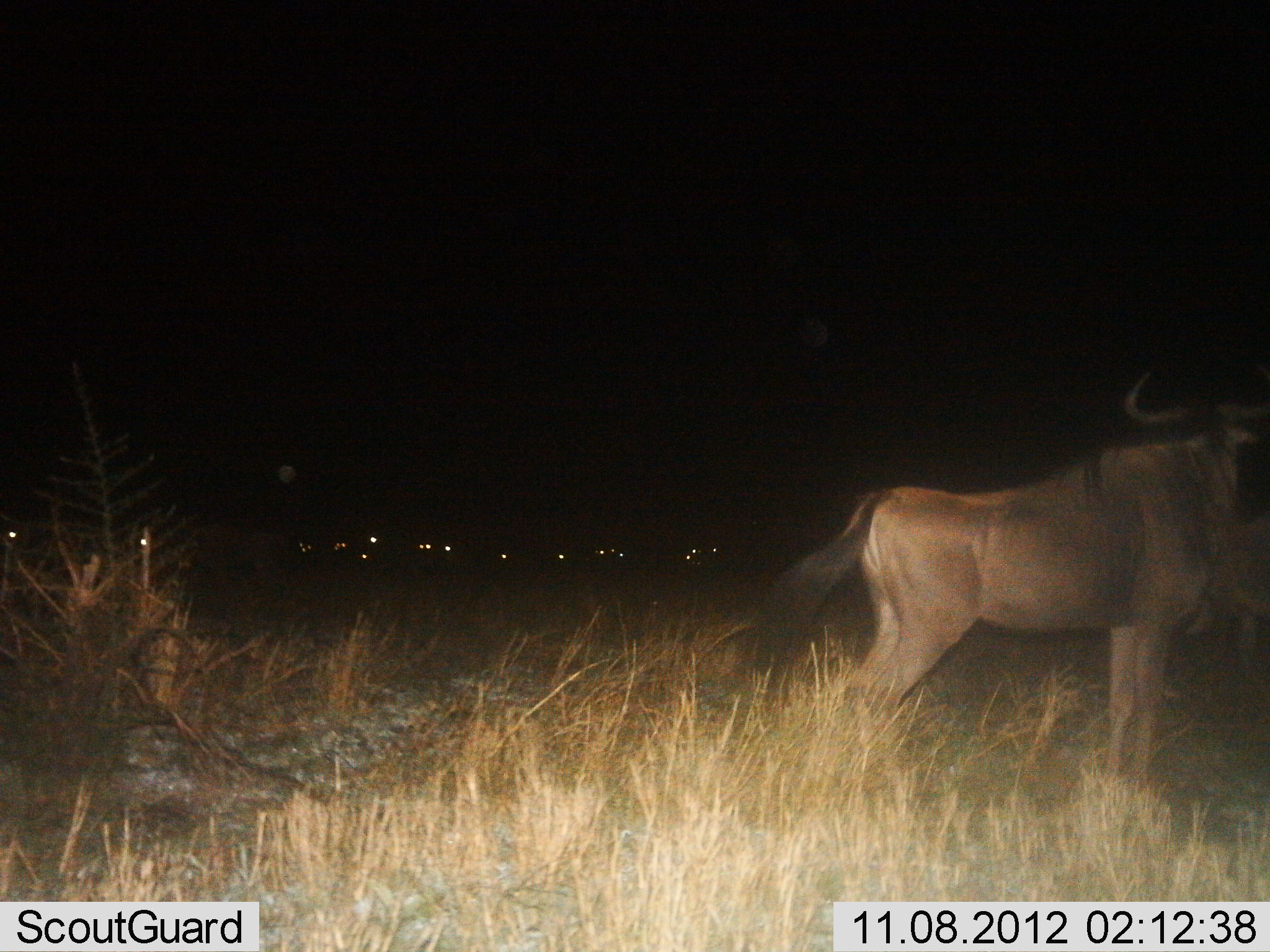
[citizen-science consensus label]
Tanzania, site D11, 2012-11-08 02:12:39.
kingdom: Animalia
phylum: Chordata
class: Mammalia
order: Artiodactyla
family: Bovidae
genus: Connochaetes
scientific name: Connochaetes taurinus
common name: blue wildebeest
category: wildebeest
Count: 2.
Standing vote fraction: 100%.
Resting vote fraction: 10%.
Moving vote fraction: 0%.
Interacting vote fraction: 0%.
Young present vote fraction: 0%.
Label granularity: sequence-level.